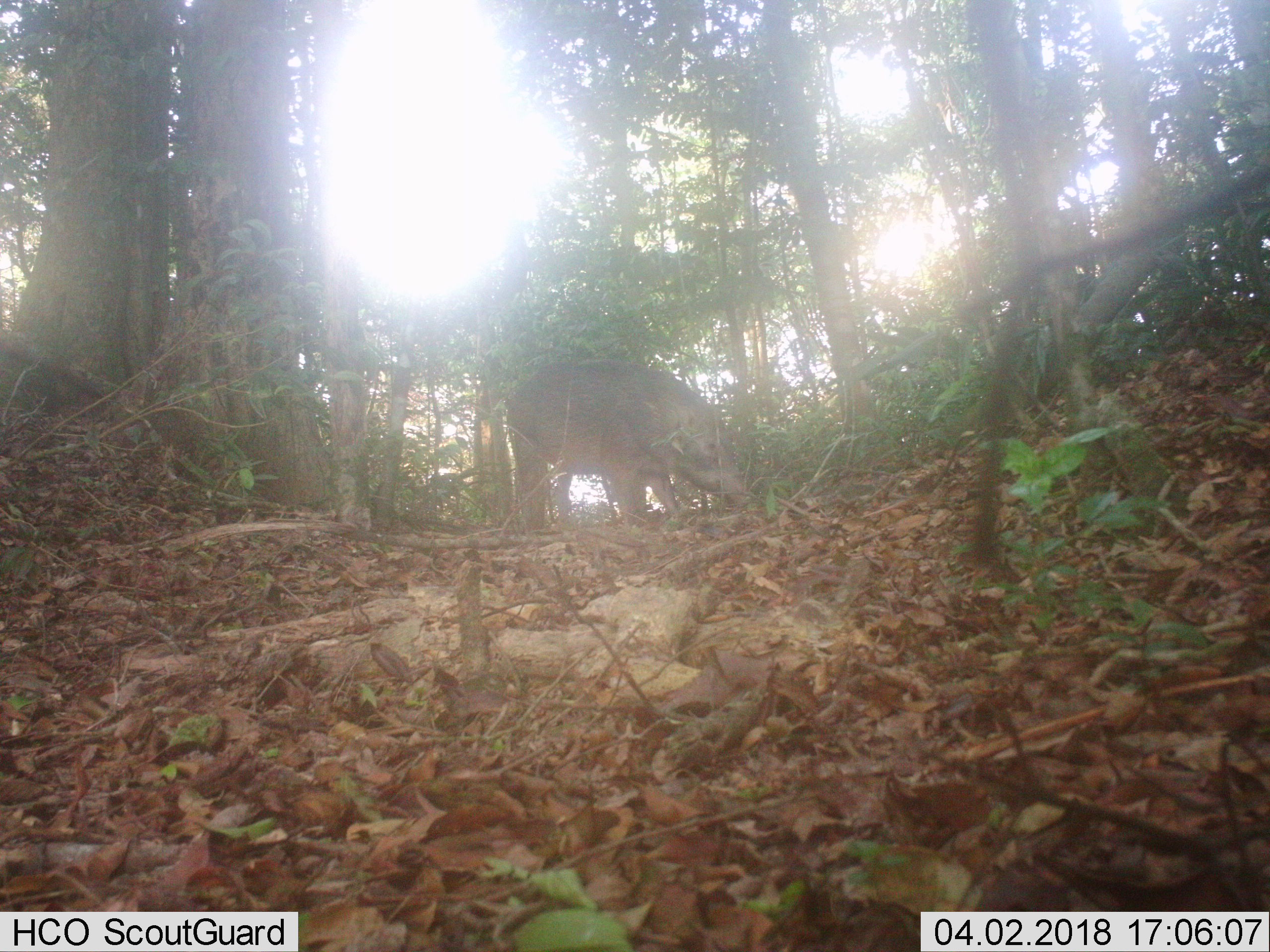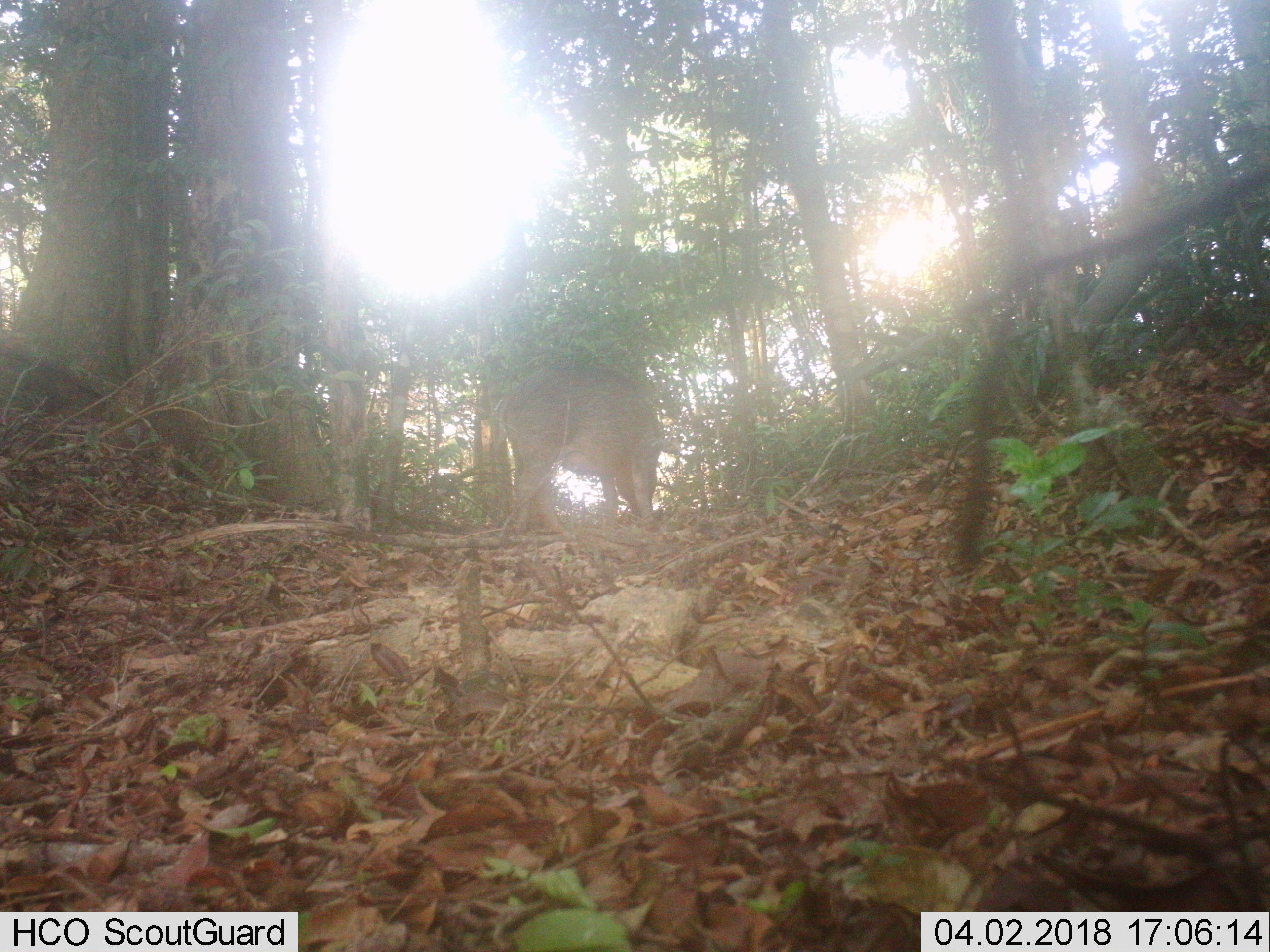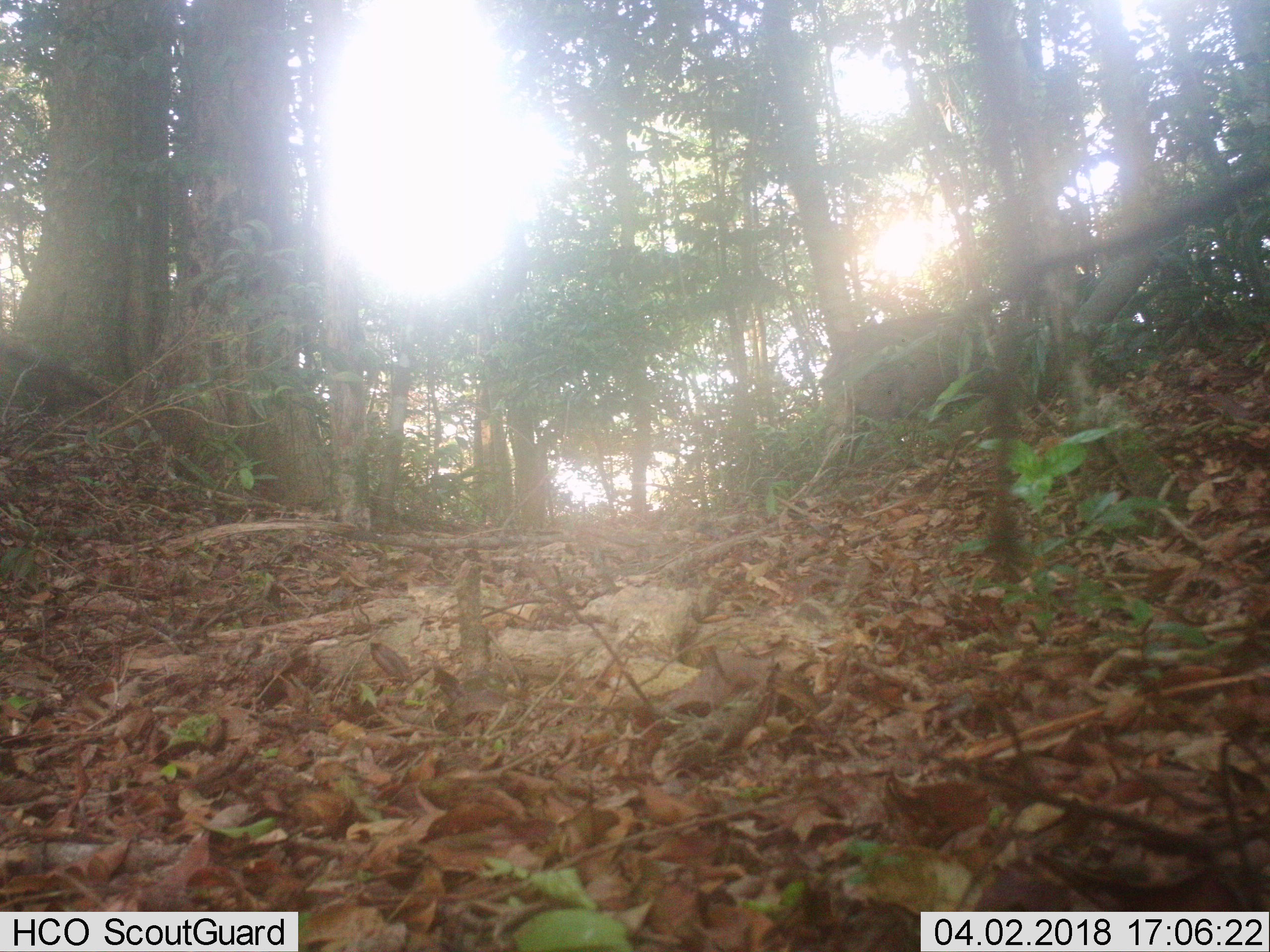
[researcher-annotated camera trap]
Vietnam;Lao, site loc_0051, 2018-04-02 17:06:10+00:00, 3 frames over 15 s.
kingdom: Animalia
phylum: Chordata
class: Mammalia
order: Artiodactyla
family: Suidae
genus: Sus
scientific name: Sus scrofa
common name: eurasian wild pig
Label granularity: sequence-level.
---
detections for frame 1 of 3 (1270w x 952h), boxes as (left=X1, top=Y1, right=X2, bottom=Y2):
eurasian wild pig: (left=505, top=357, right=752, bottom=528)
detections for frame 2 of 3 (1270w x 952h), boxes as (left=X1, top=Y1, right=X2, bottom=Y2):
eurasian wild pig: (left=492, top=362, right=662, bottom=535)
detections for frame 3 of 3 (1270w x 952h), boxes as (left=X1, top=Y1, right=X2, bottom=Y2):
eurasian wild pig: (left=817, top=311, right=991, bottom=423)